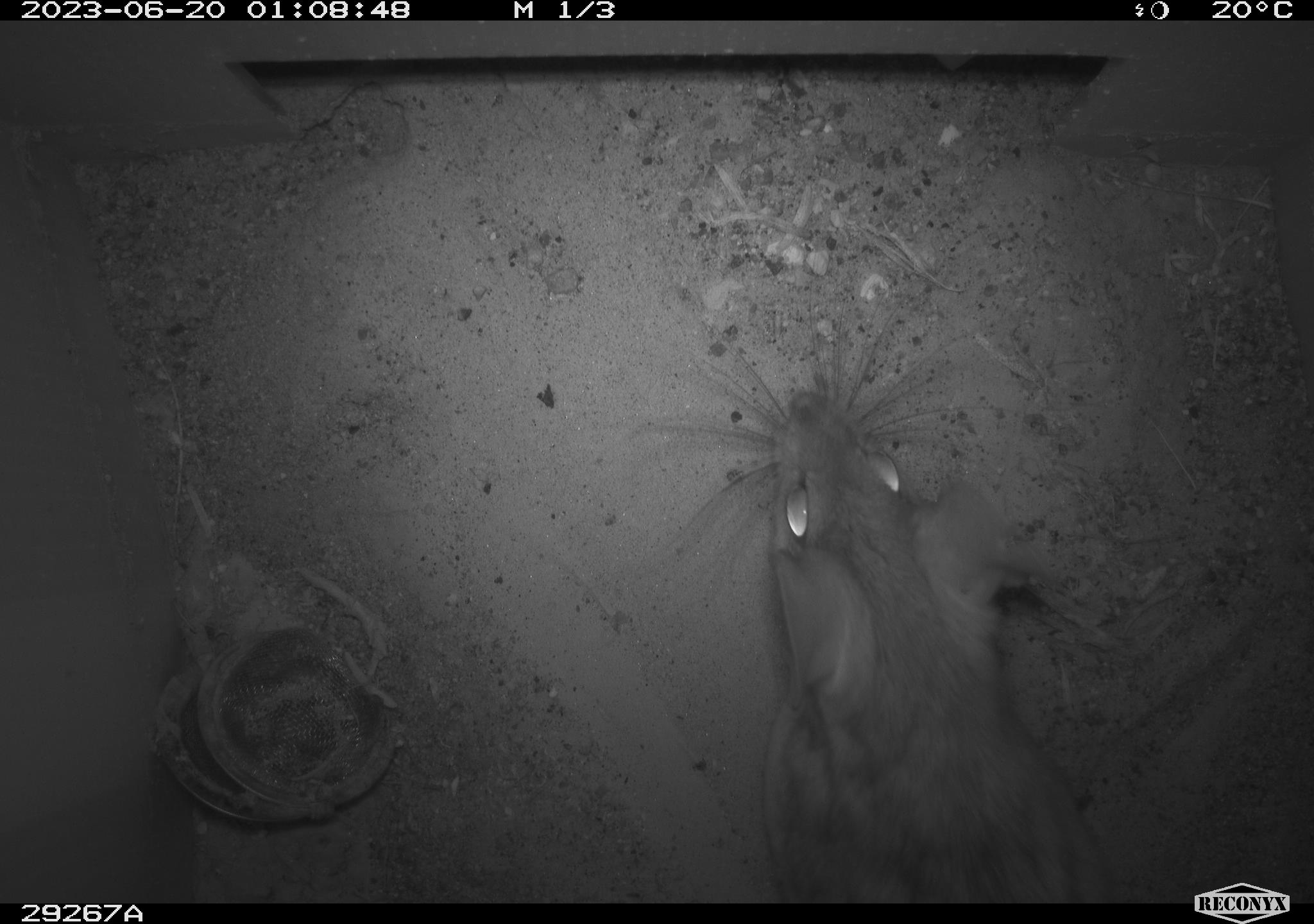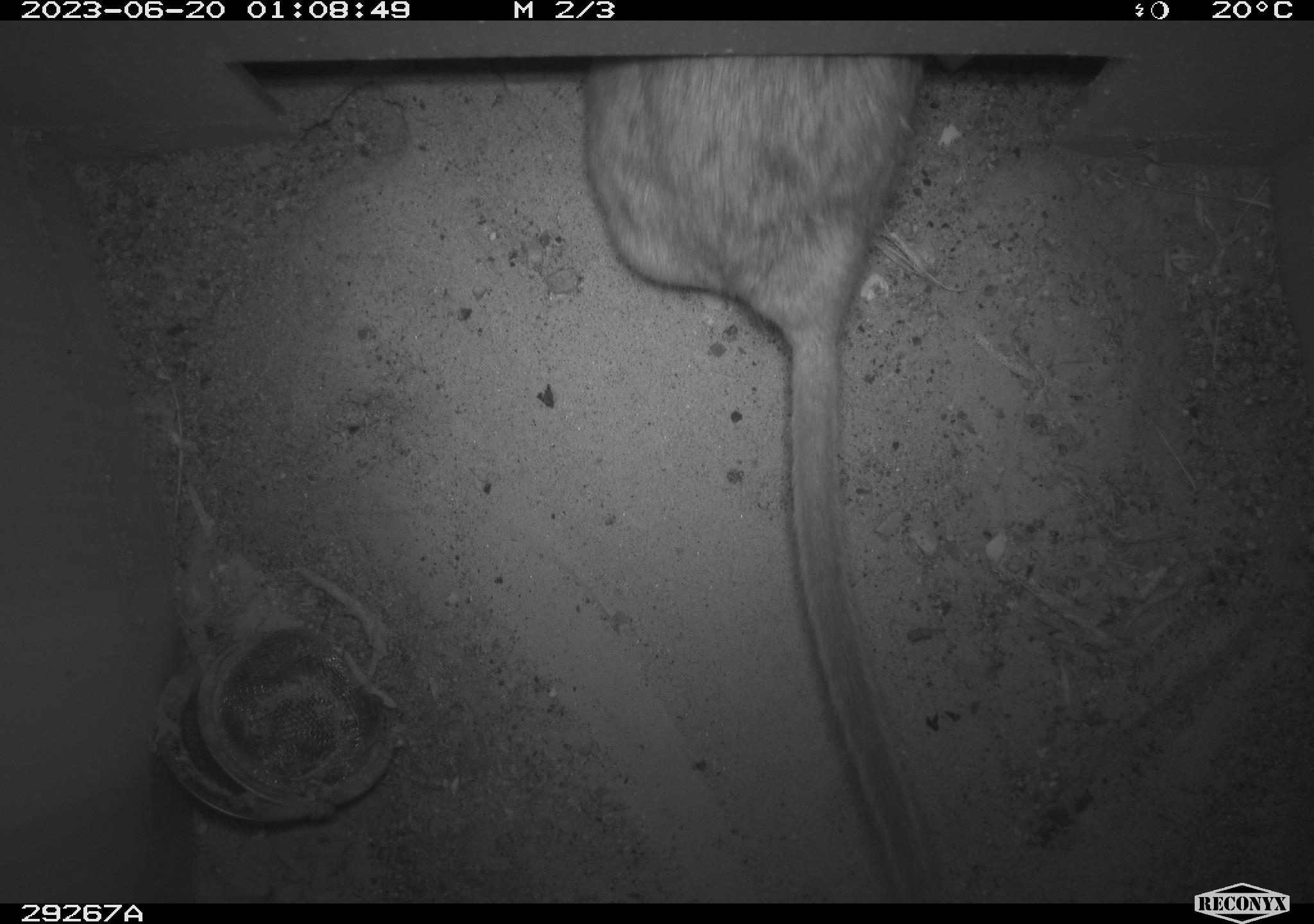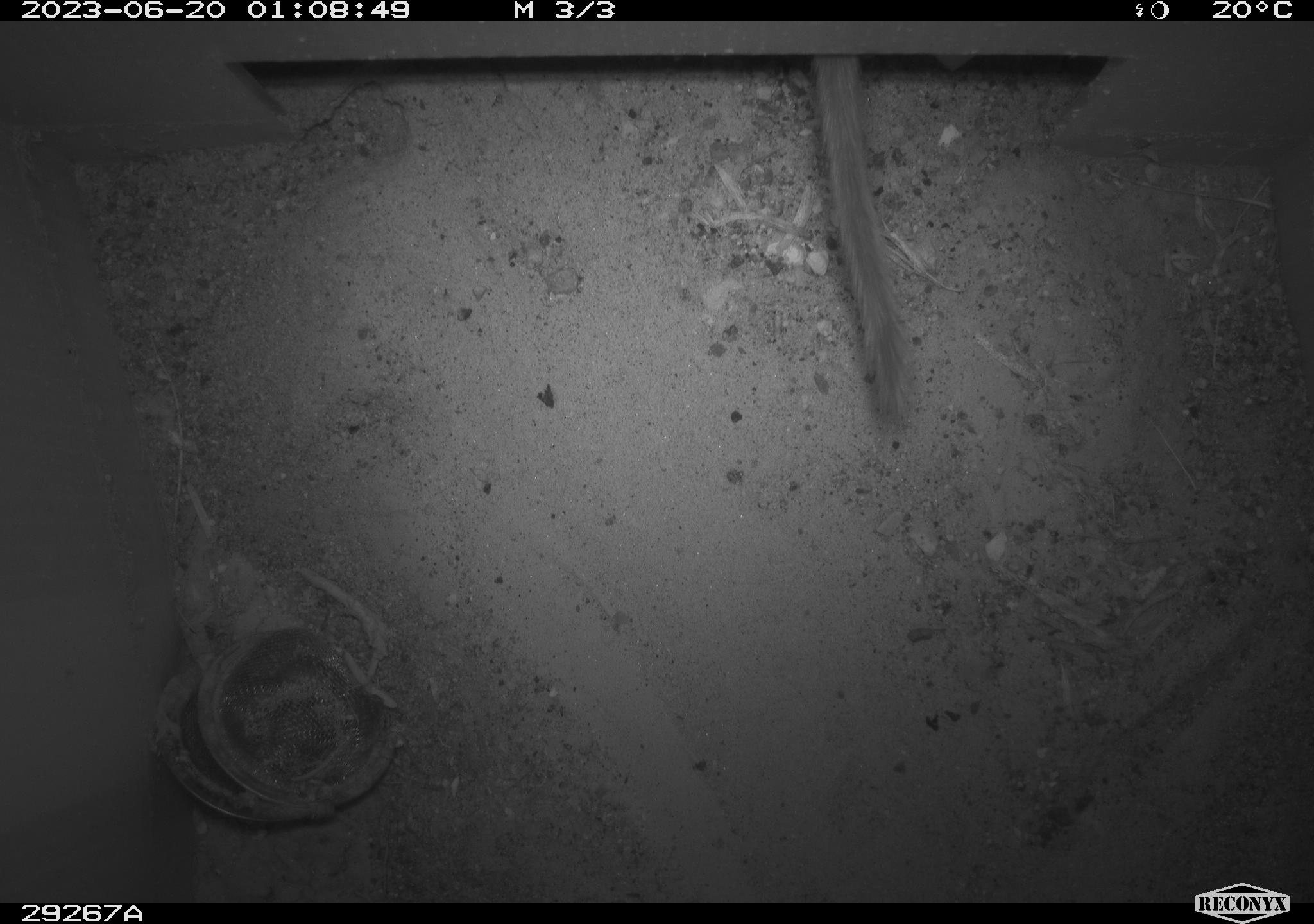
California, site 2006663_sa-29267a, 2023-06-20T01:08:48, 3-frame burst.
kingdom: Animalia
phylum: Chordata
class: Mammalia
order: Rodentia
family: Cricetidae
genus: Neotoma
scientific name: Neotoma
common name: pack rat or woodrat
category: neotoma species